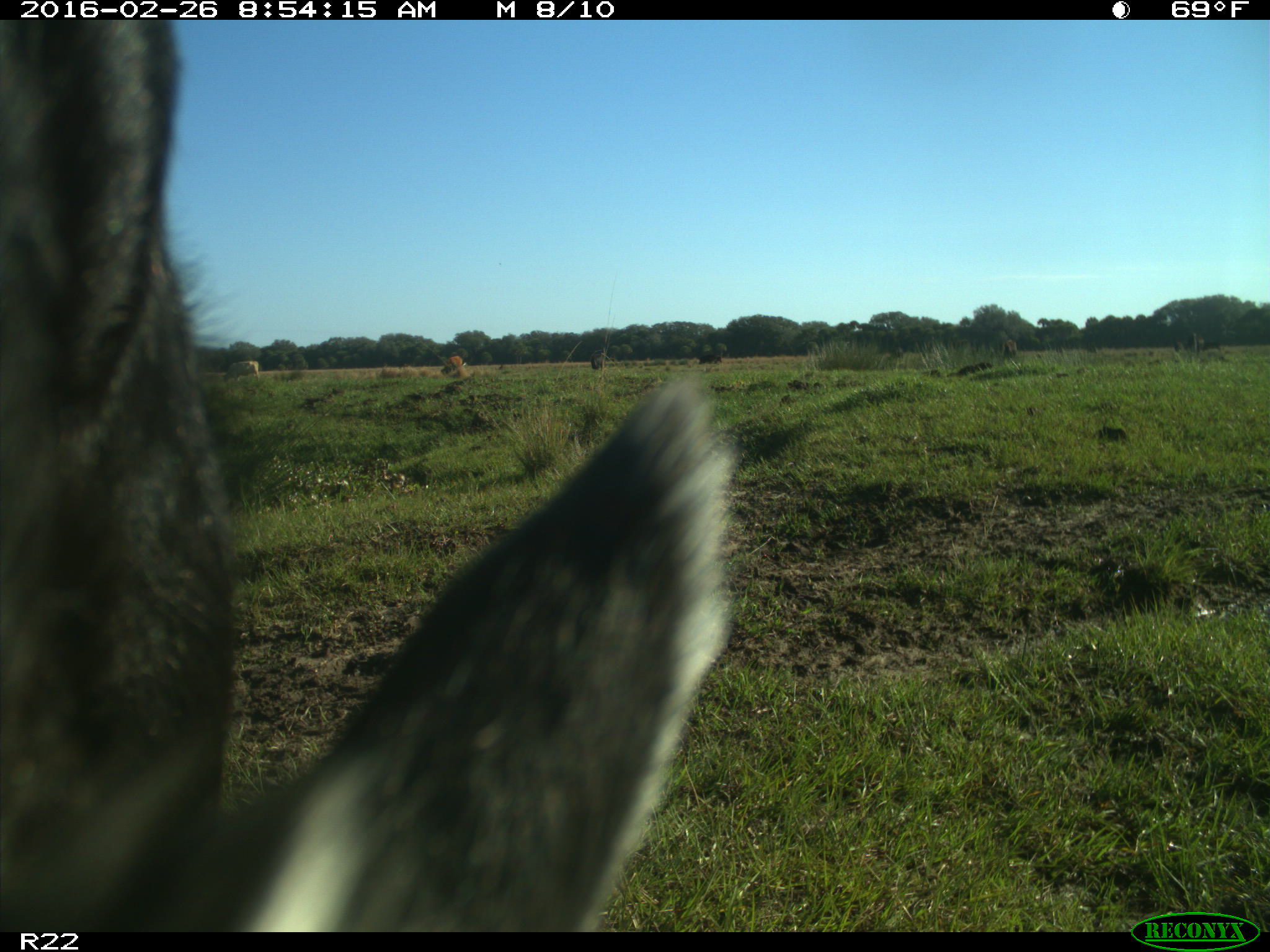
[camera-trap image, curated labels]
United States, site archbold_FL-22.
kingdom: Animalia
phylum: Chordata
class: Mammalia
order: Artiodactyla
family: Bovidae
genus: Bos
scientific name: Bos taurus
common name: domestic cow